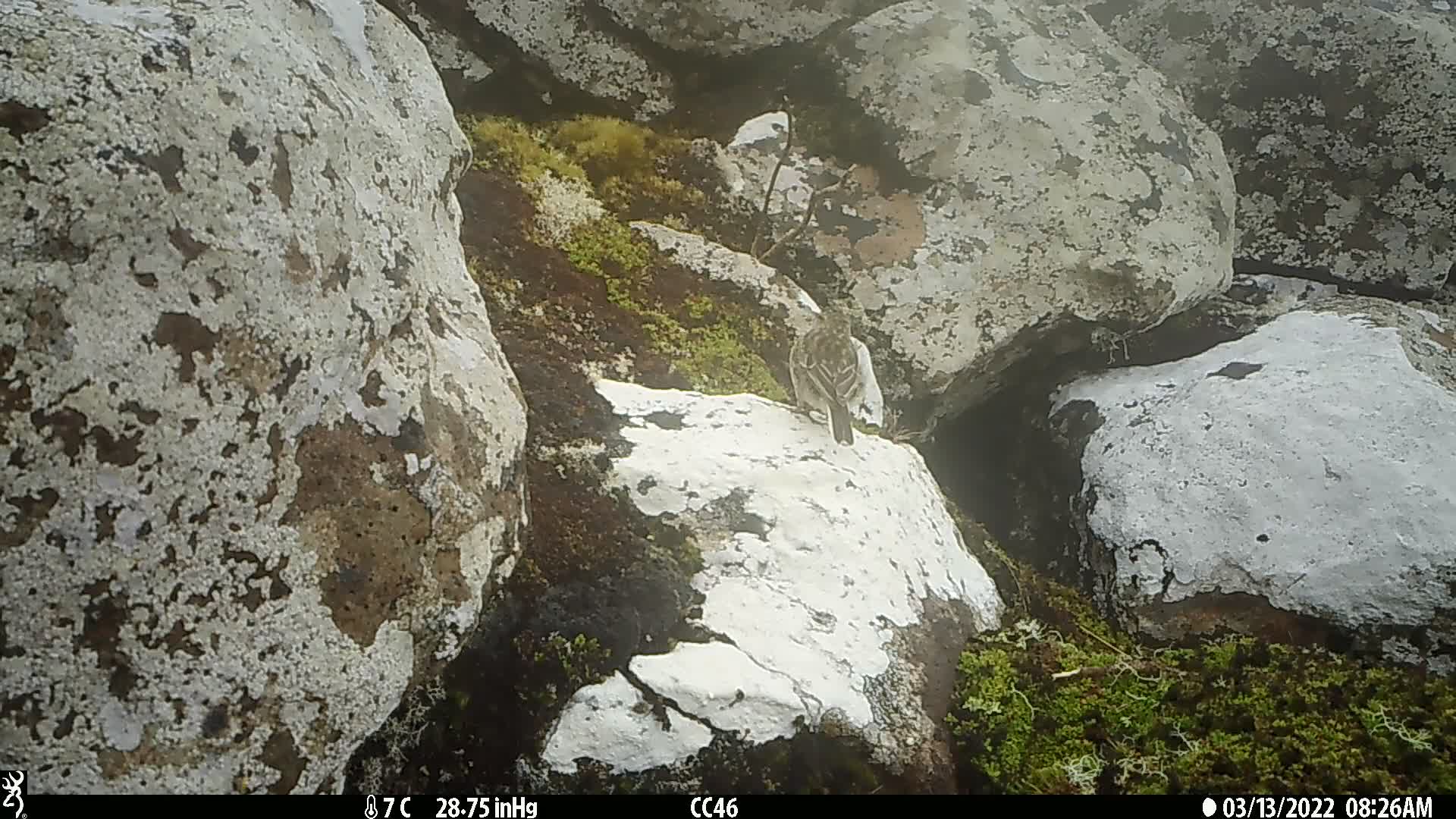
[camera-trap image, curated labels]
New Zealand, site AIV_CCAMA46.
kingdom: Animalia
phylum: Chordata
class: Aves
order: Passeriformes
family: Motacillidae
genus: Anthus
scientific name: Anthus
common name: pipit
Pipit (Anthus).